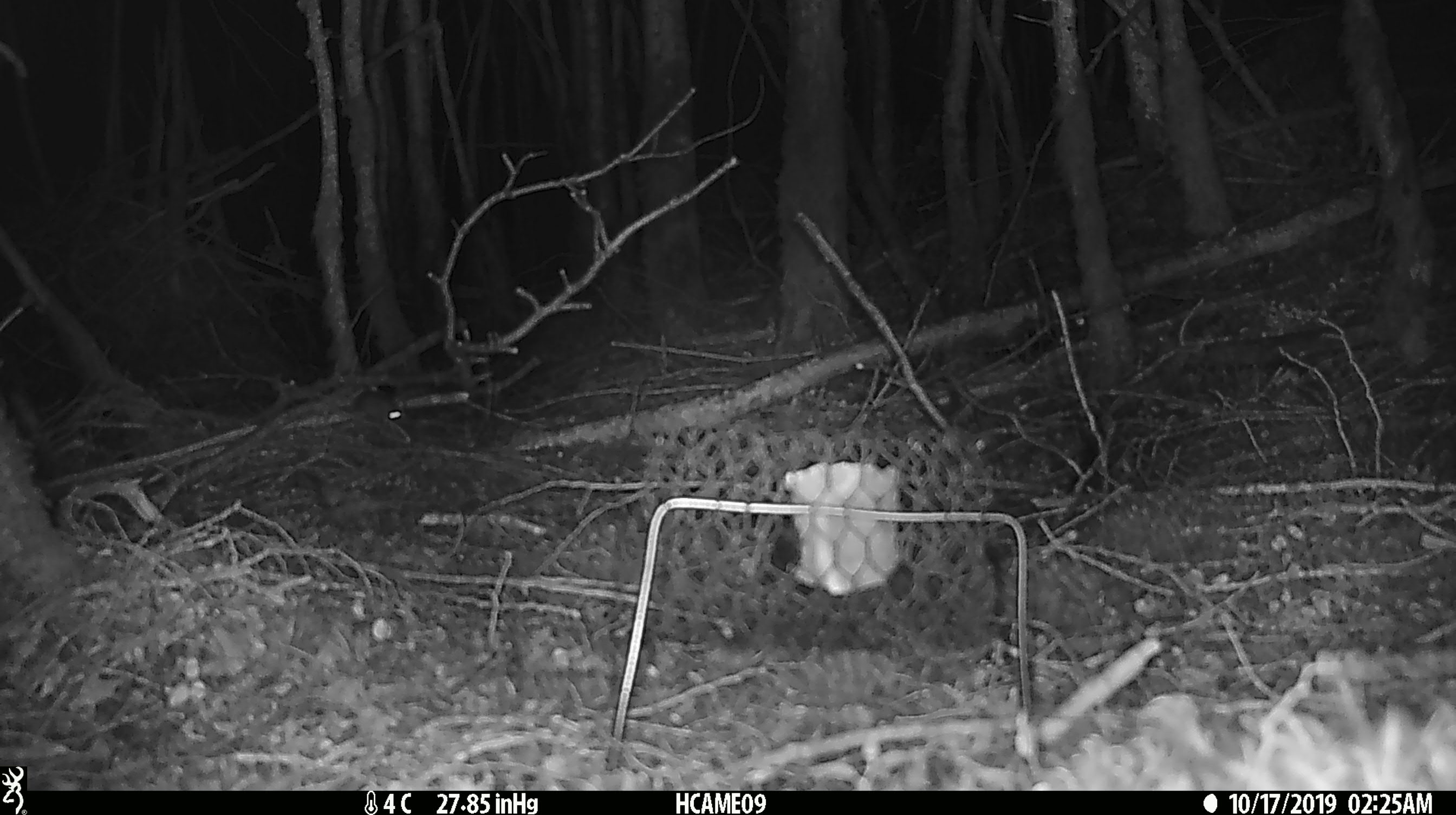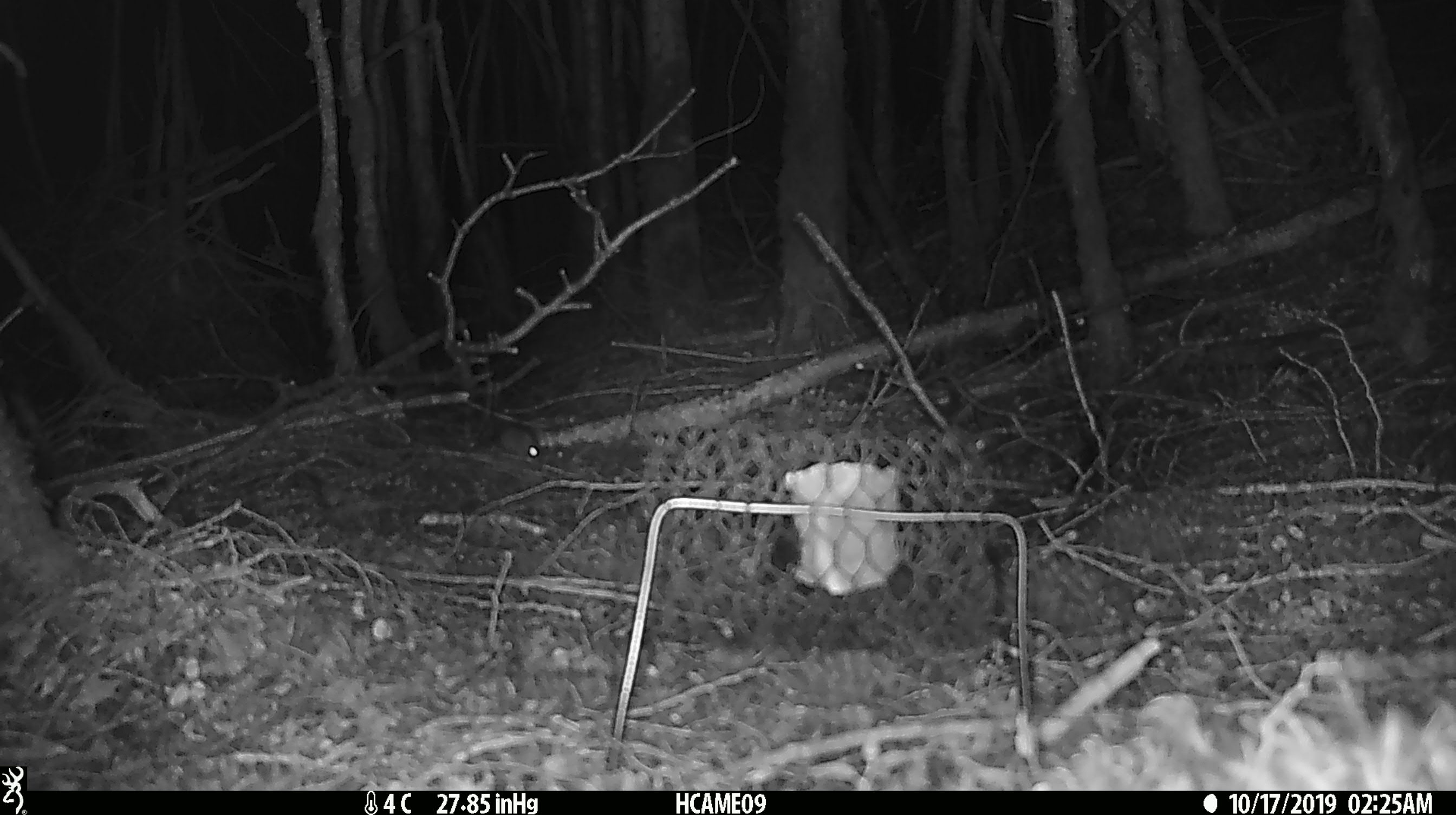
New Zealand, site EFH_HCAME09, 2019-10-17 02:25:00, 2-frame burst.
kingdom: Animalia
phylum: Chordata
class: Mammalia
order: Rodentia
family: Muridae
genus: Mus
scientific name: Mus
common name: mouse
Mouse (Mus).